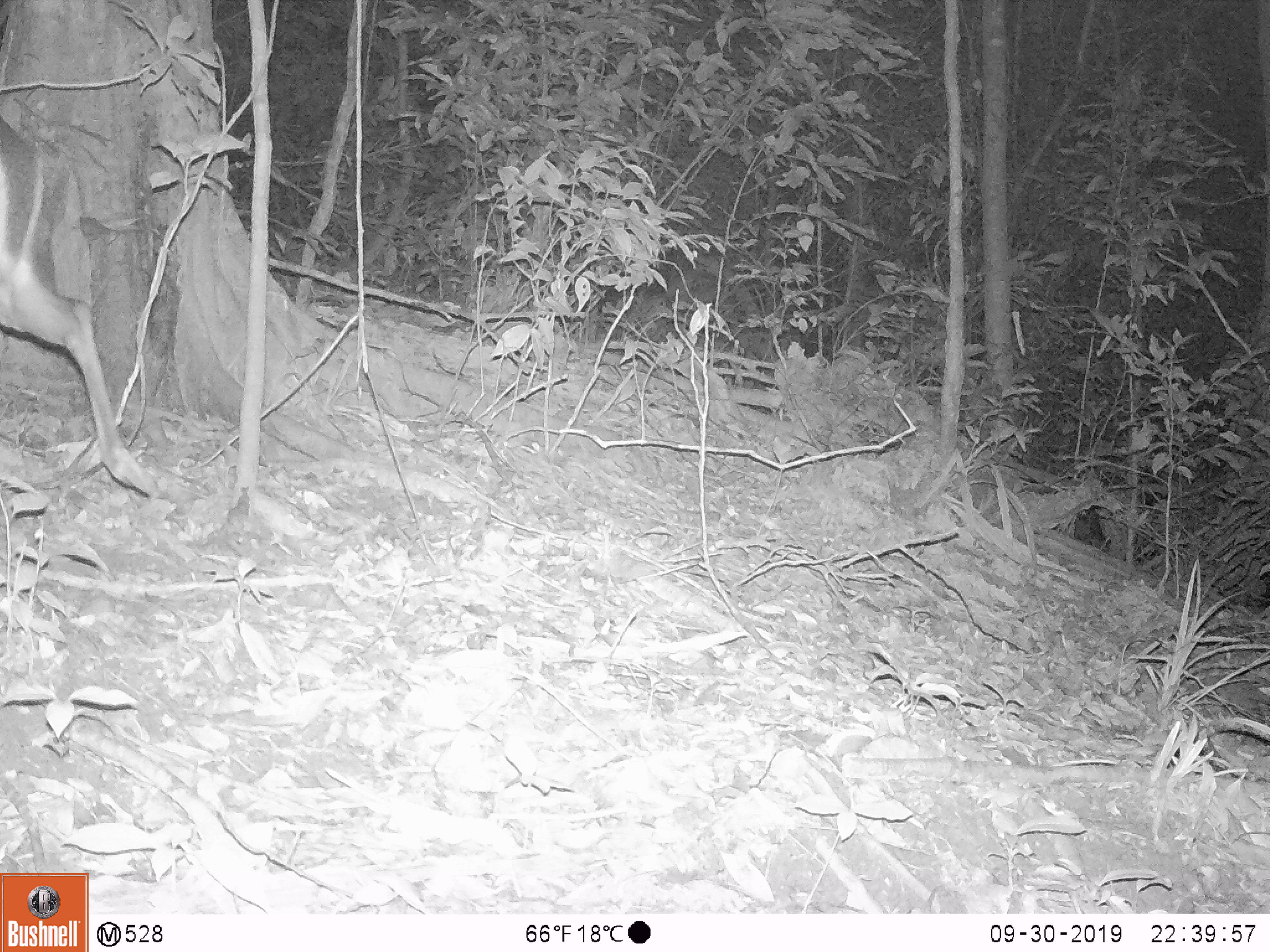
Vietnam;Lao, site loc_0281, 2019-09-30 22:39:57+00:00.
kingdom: Animalia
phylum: Chordata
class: Mammalia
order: Artiodactyla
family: Cervidae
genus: Muntiacus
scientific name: Muntiacus rooseveltorum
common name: roosevelt's muntjac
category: roosevelts muntjac group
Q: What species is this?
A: Roosevelts muntjac group (roosevelt's muntjac) (Muntiacus rooseveltorum).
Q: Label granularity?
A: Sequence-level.